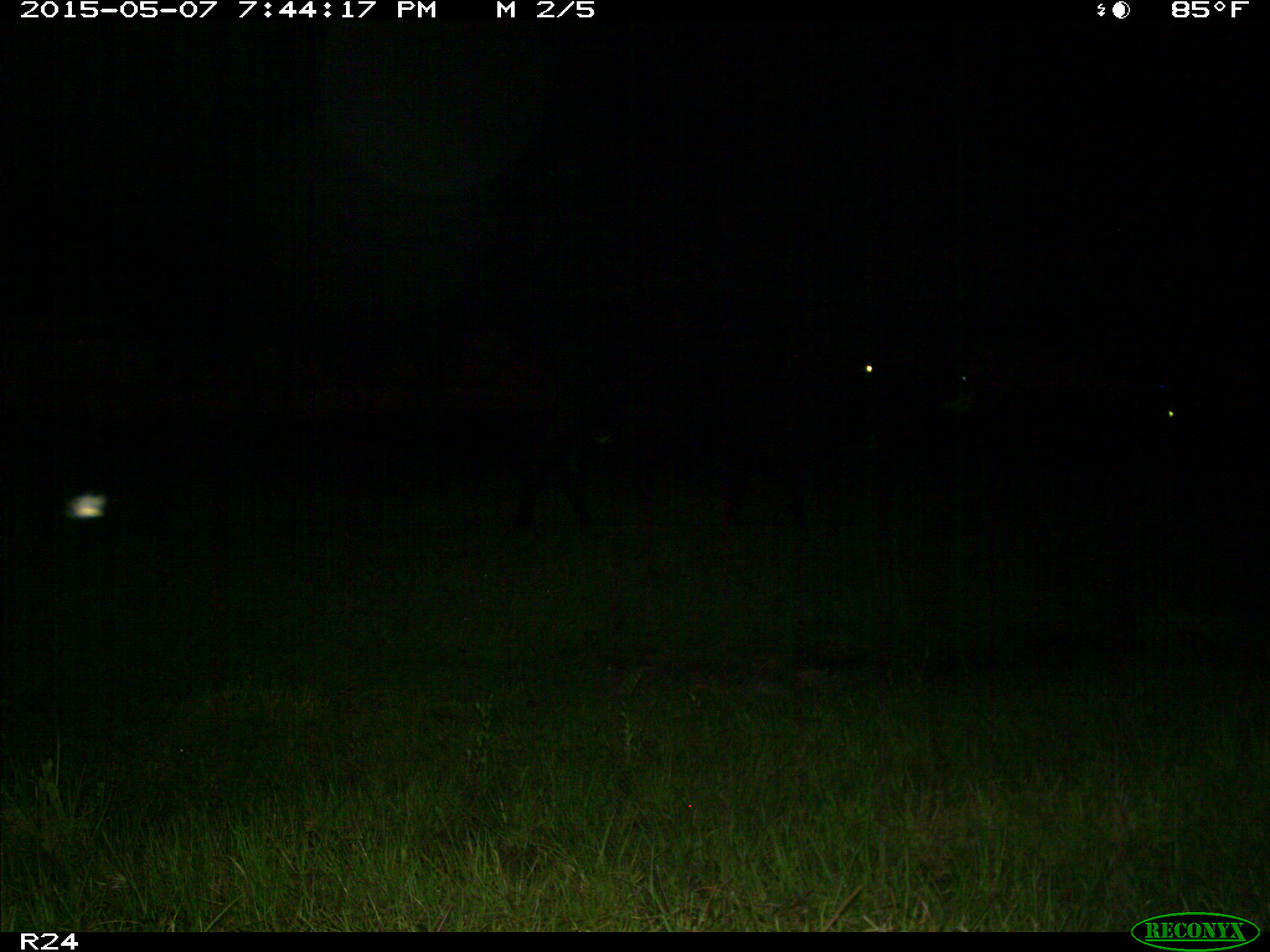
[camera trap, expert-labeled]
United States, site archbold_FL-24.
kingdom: Animalia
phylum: Chordata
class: Mammalia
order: Artiodactyla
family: Bovidae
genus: Bos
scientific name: Bos taurus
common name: domestic cow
Bos taurus (domestic cow).